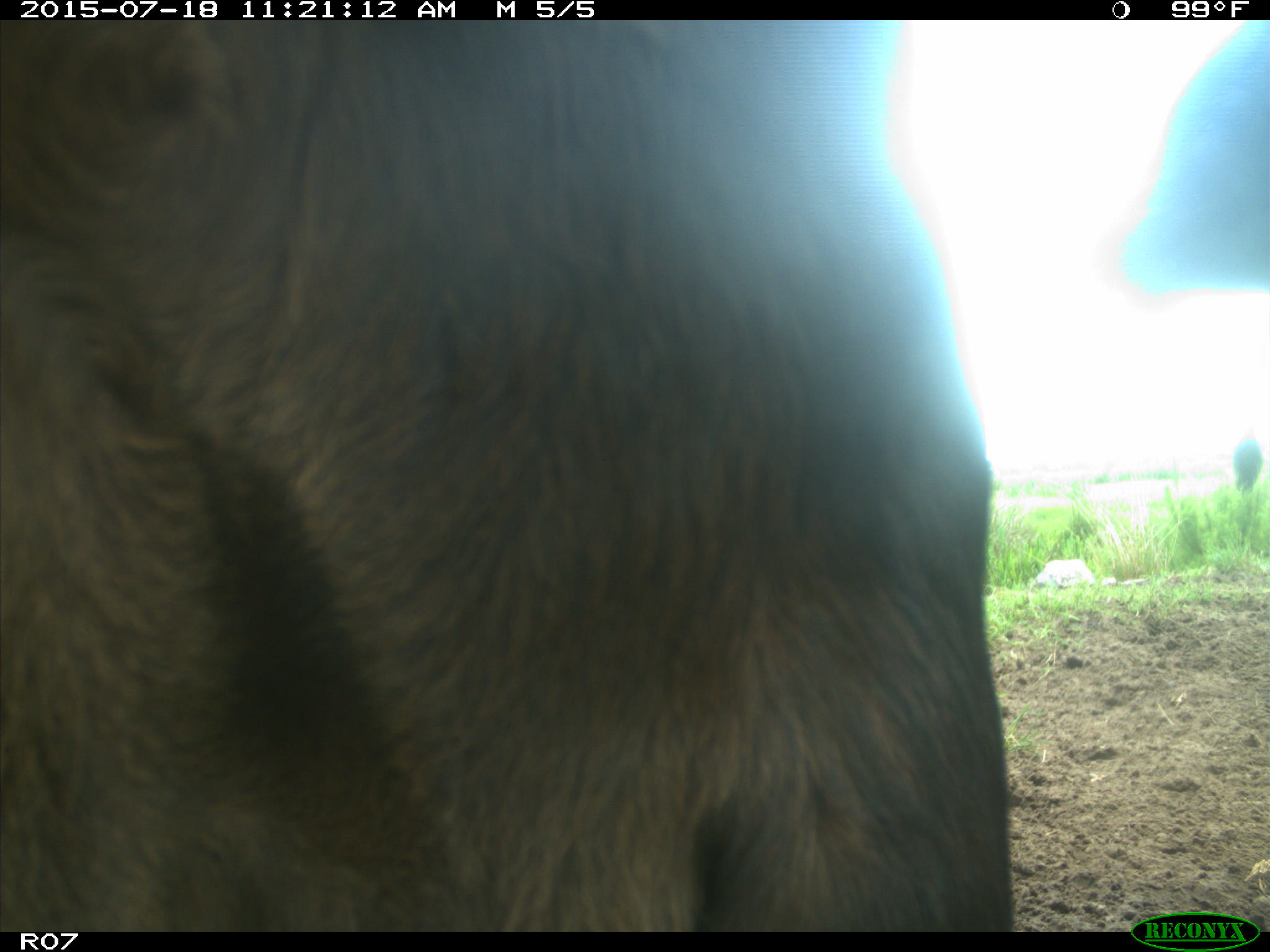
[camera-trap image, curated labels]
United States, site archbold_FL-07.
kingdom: Animalia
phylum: Chordata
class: Mammalia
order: Artiodactyla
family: Bovidae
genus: Bos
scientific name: Bos taurus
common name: domestic cow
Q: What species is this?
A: Bos taurus (domestic cow).